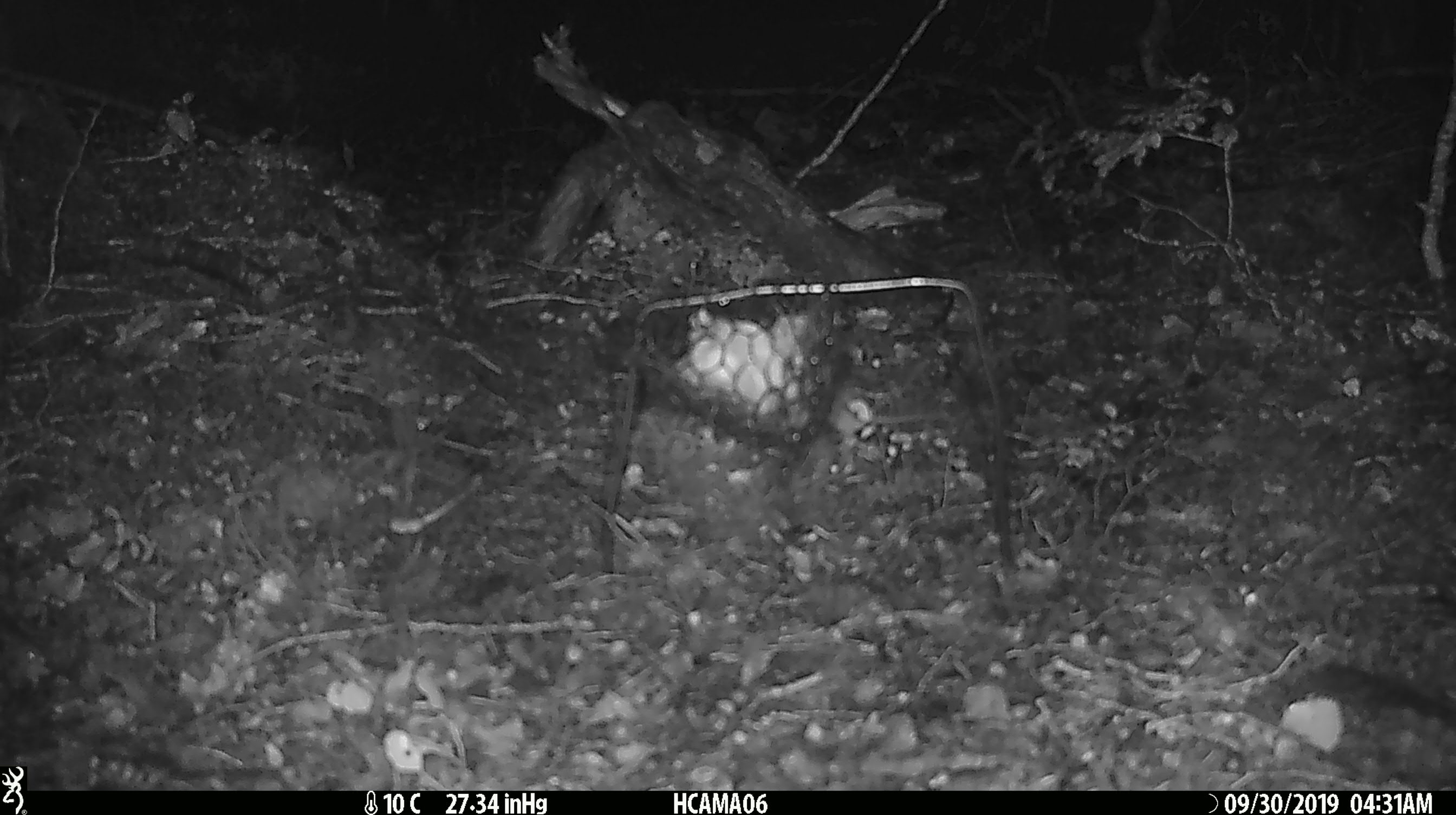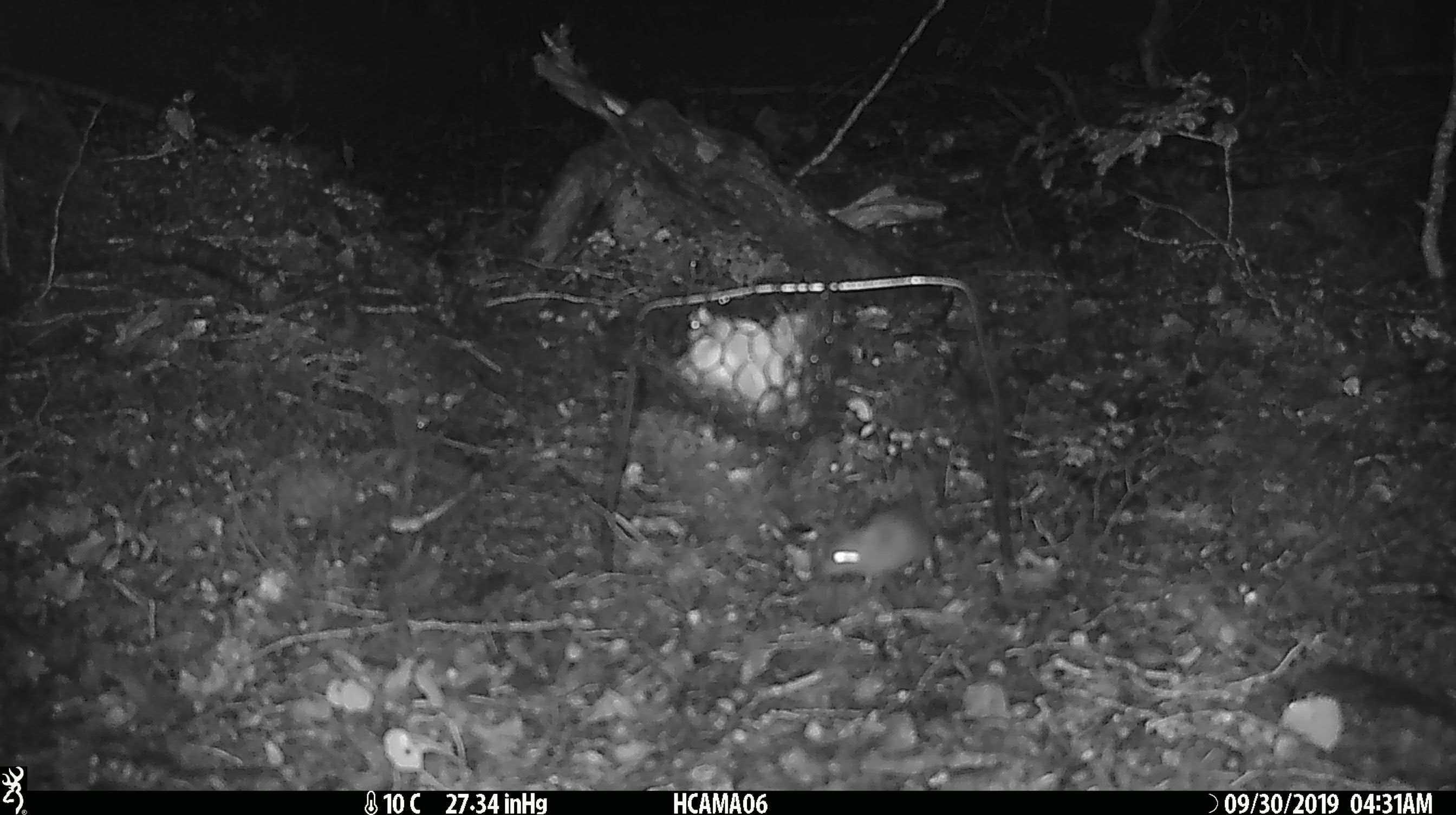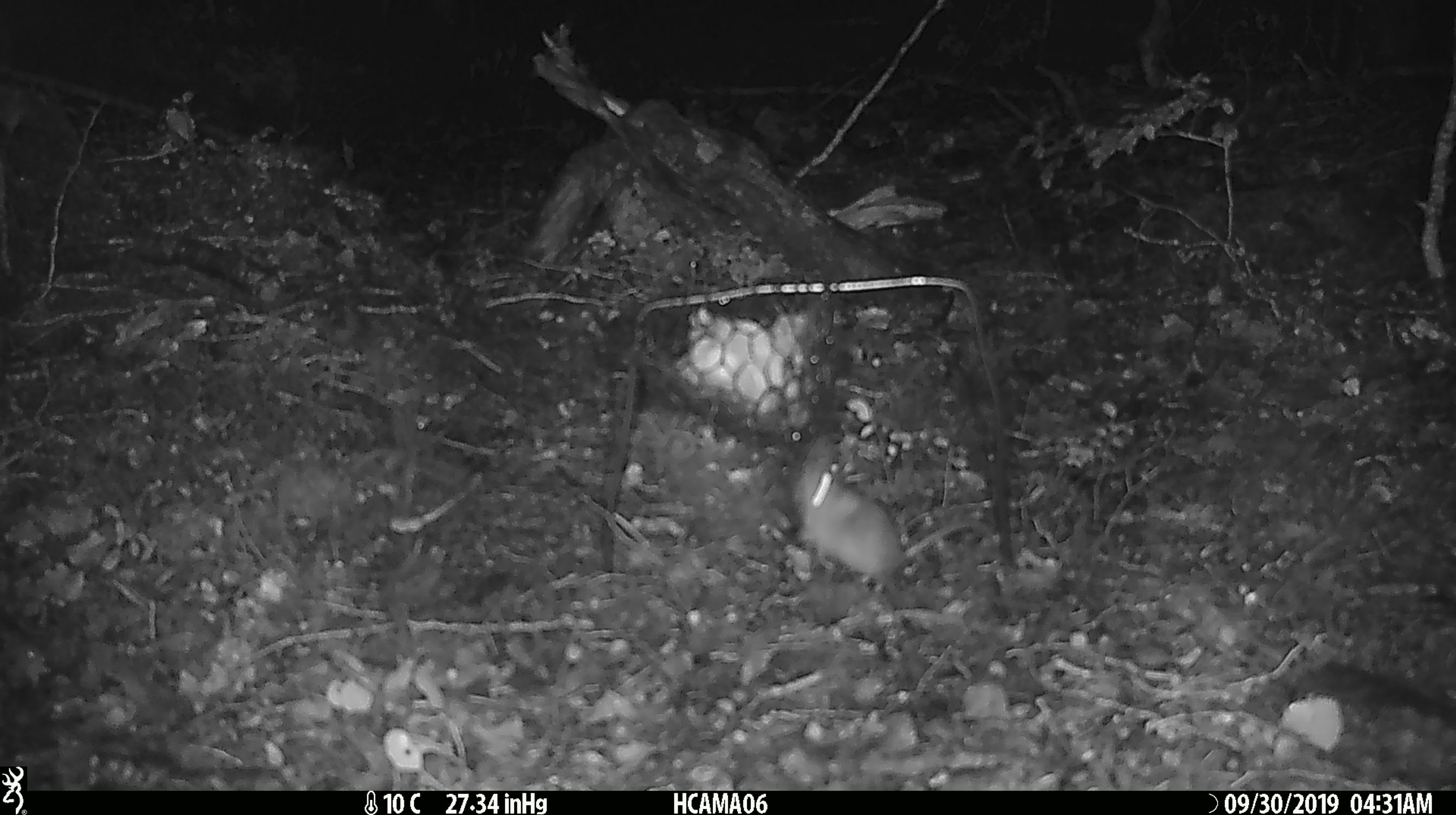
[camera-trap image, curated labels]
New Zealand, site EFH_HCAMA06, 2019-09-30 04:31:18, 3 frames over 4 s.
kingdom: Animalia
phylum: Chordata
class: Mammalia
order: Rodentia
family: Muridae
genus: Mus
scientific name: Mus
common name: mouse